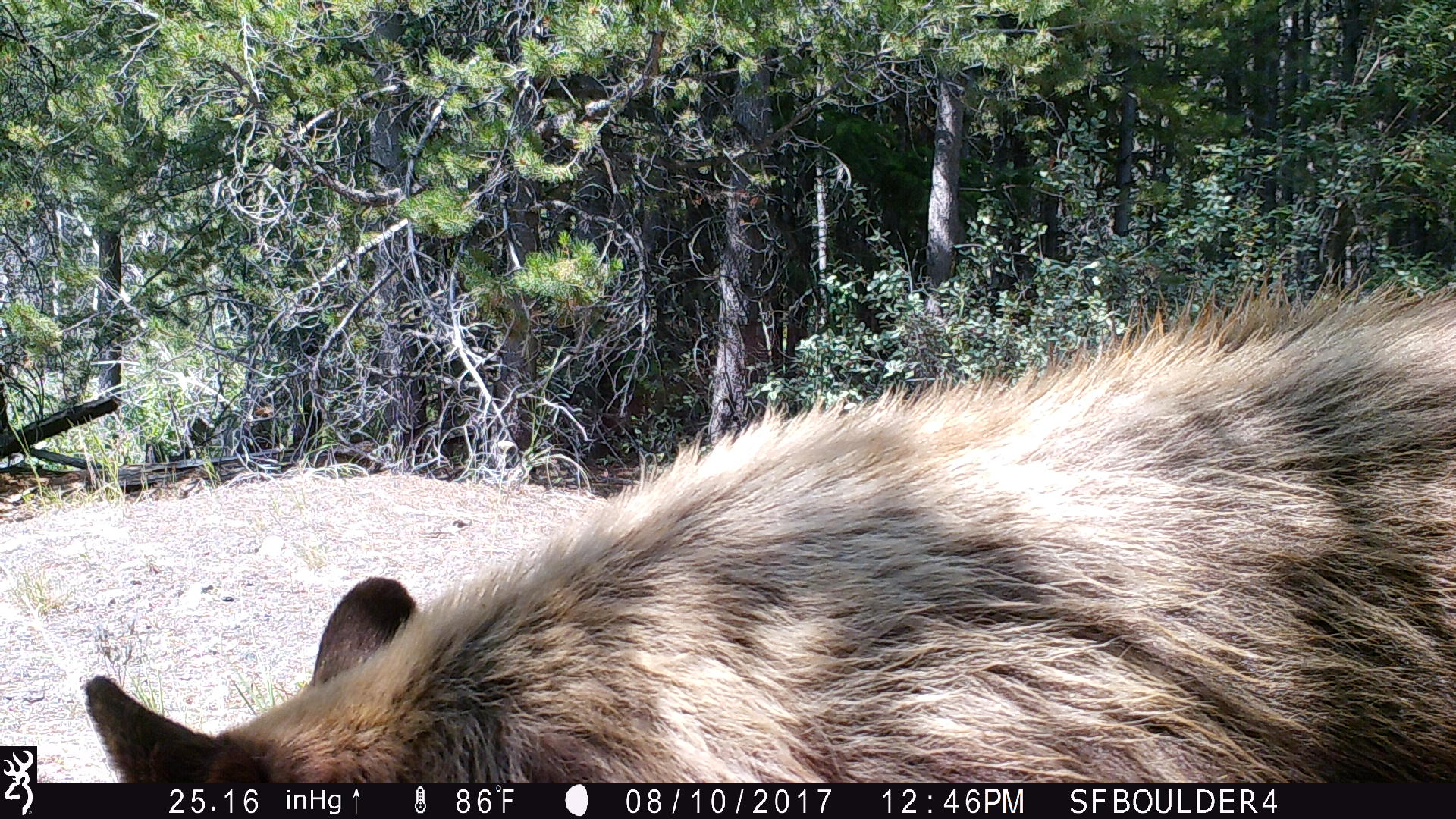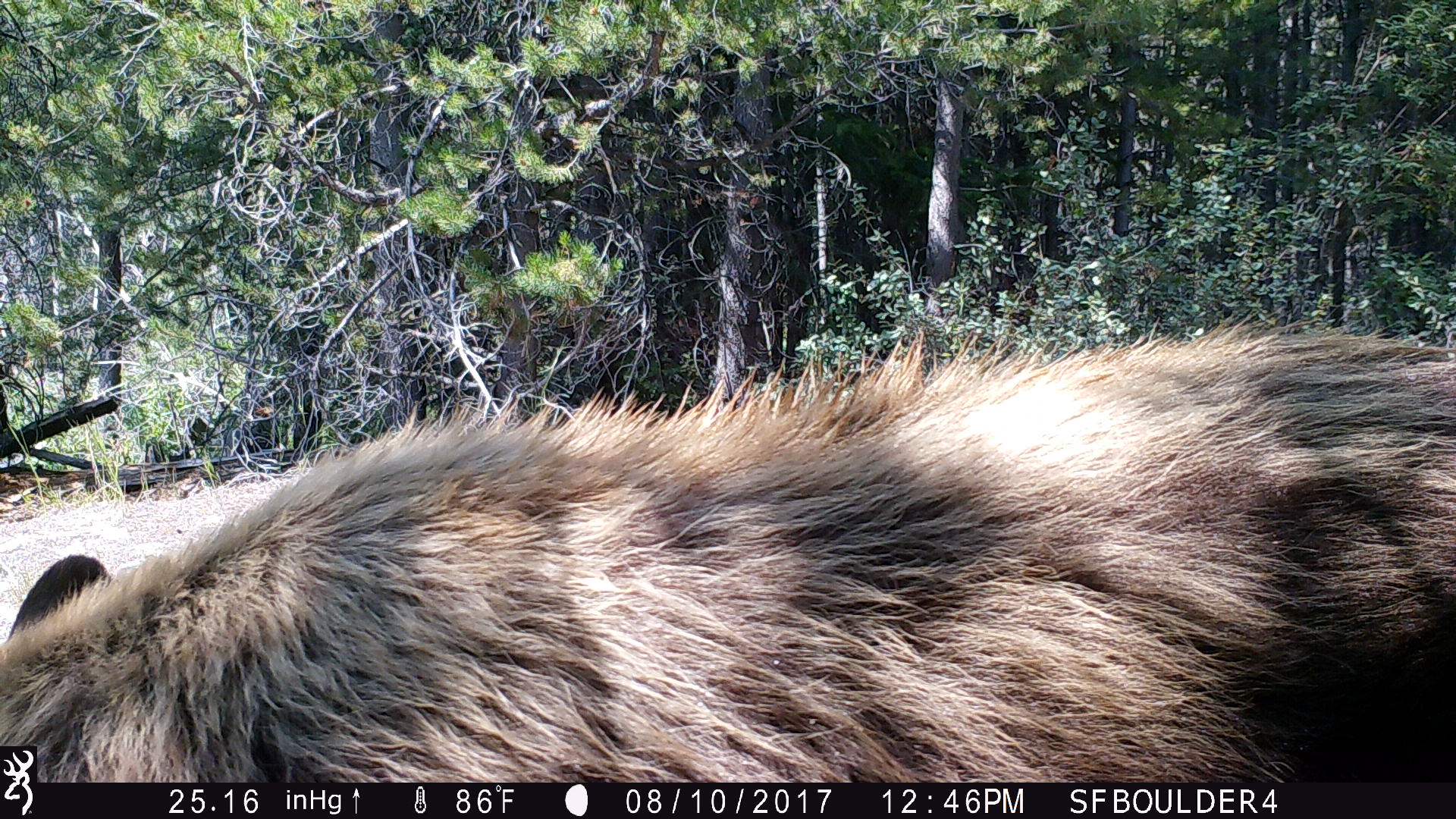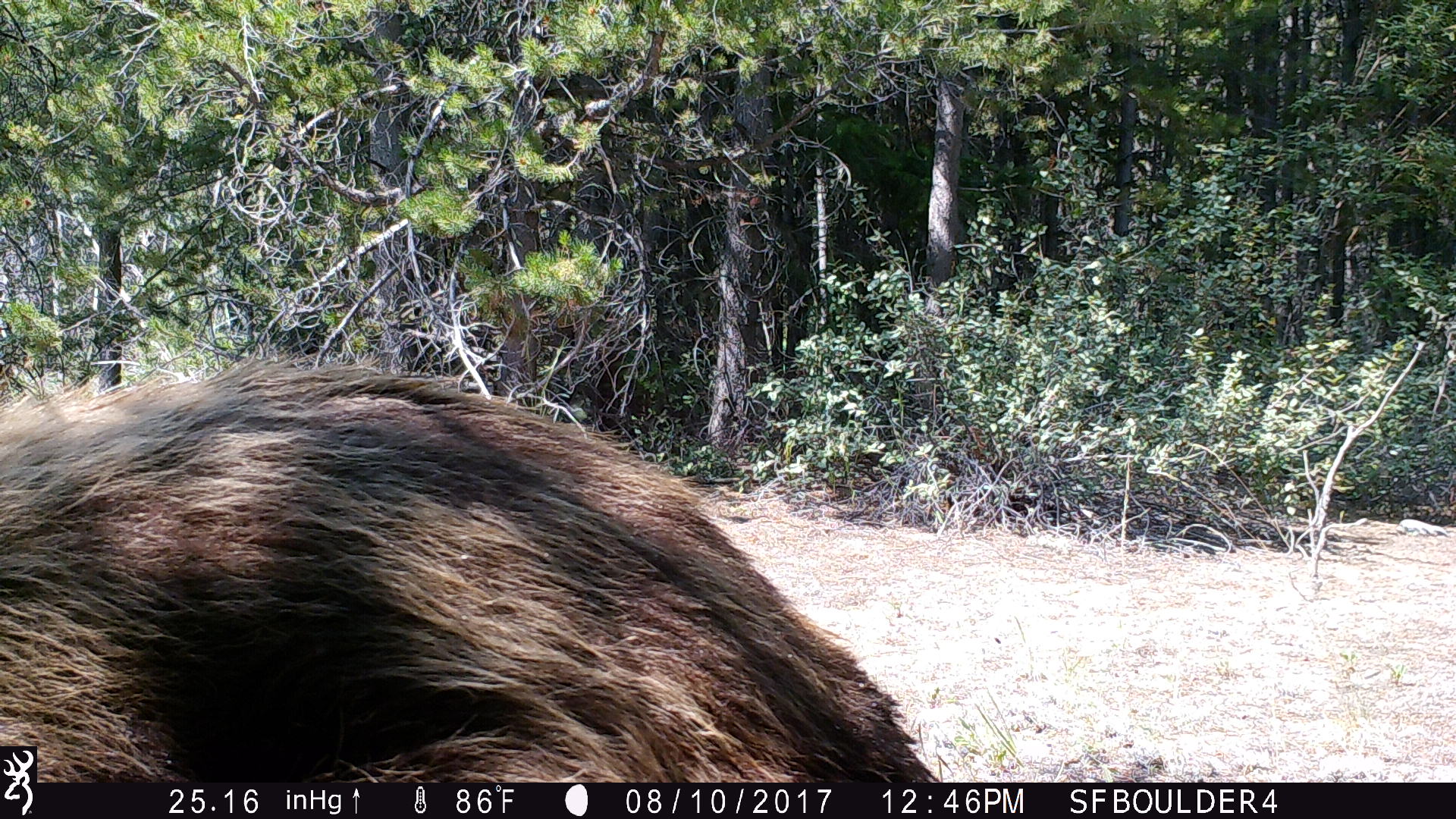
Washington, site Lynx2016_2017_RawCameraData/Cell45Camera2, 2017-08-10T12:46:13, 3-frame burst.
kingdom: Animalia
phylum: Chordata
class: Mammalia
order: Carnivora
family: Ursidae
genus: Ursus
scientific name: Ursus americanus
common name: american black bear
Ursus americanus (american black bear). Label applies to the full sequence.